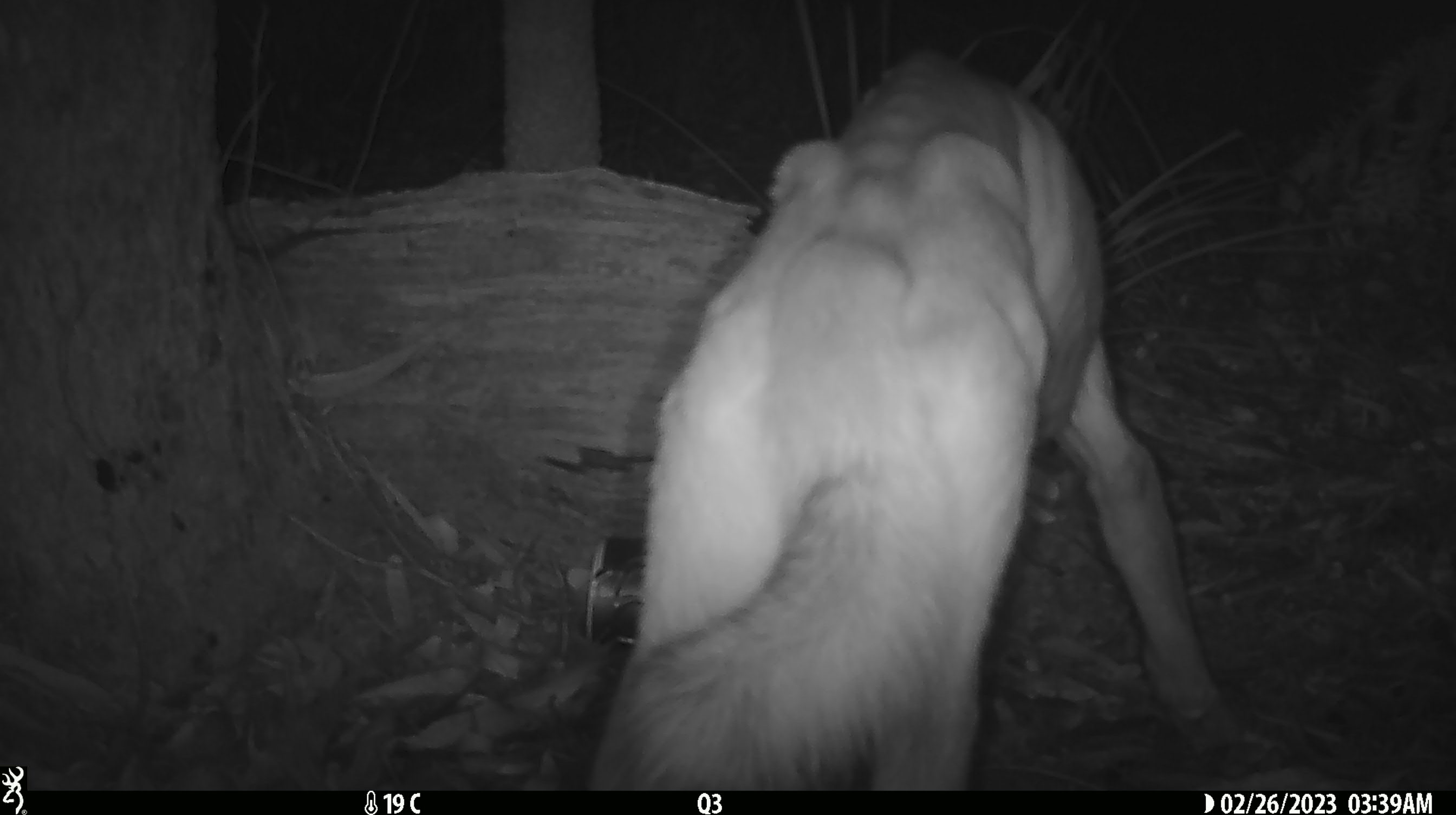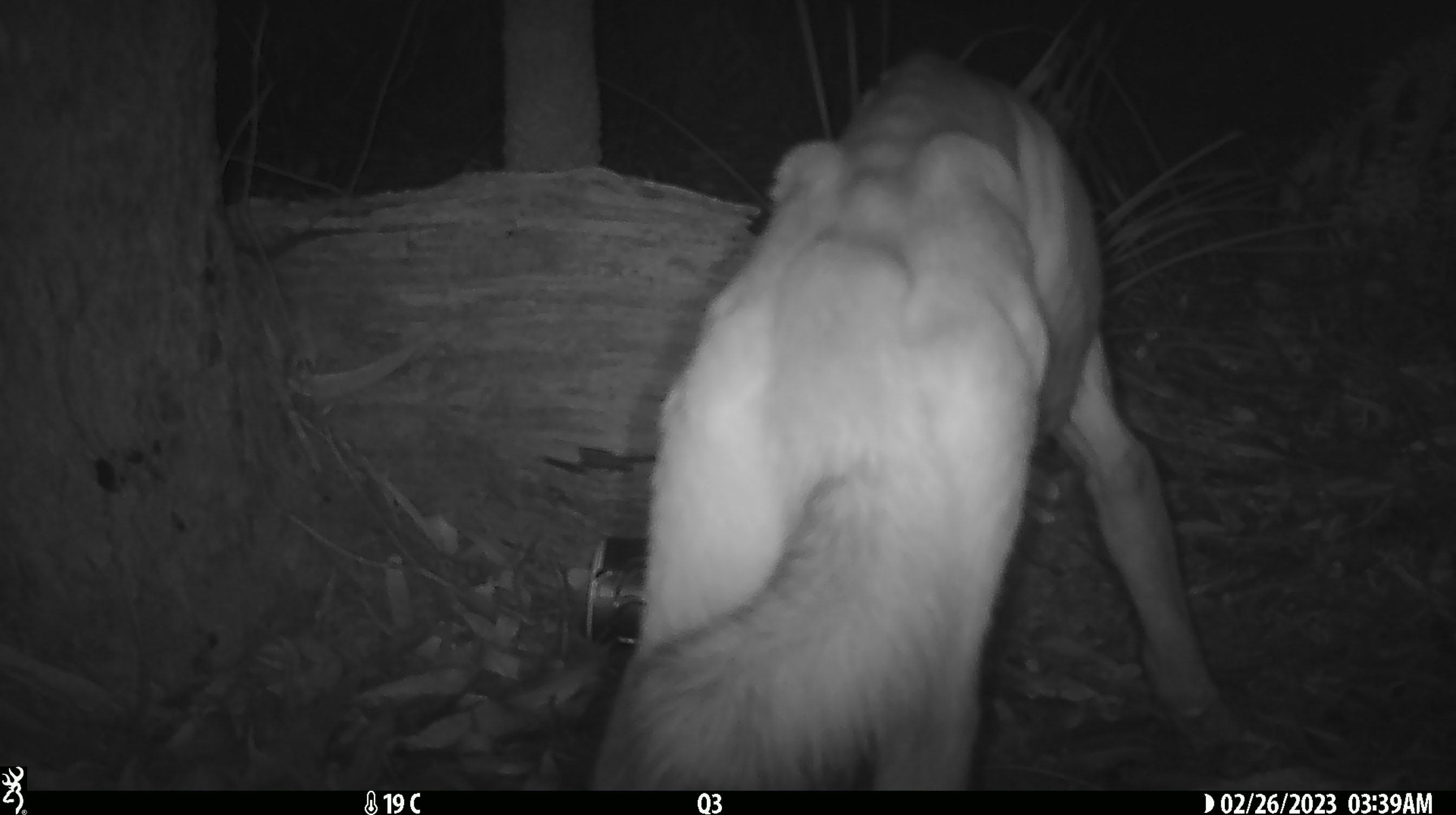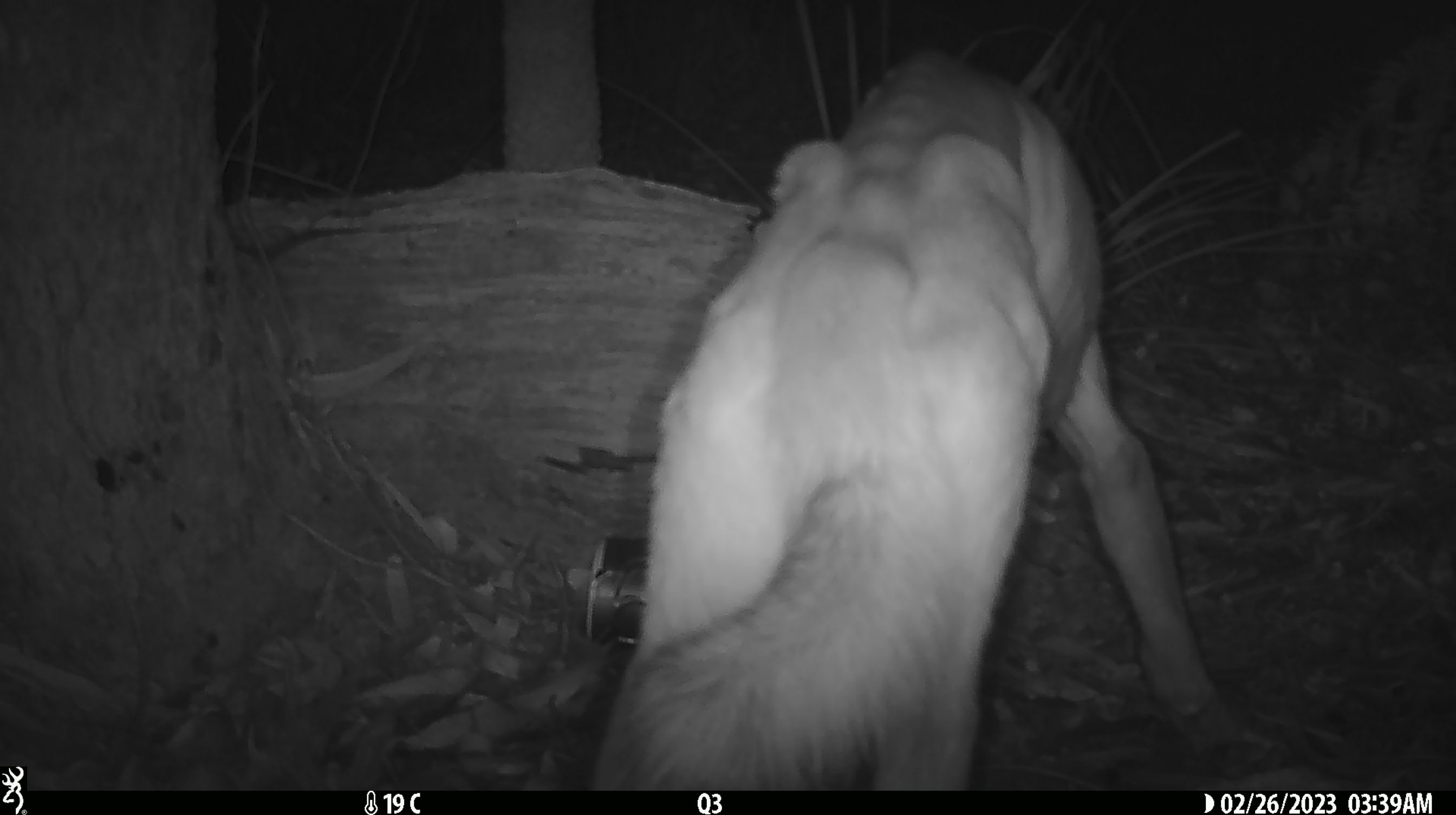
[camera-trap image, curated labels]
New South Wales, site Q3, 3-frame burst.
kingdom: Animalia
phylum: Chordata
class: Mammalia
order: Carnivora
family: Canidae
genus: Canis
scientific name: Canis familiaris dingo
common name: dingo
Dingo (Canis familiaris dingo).